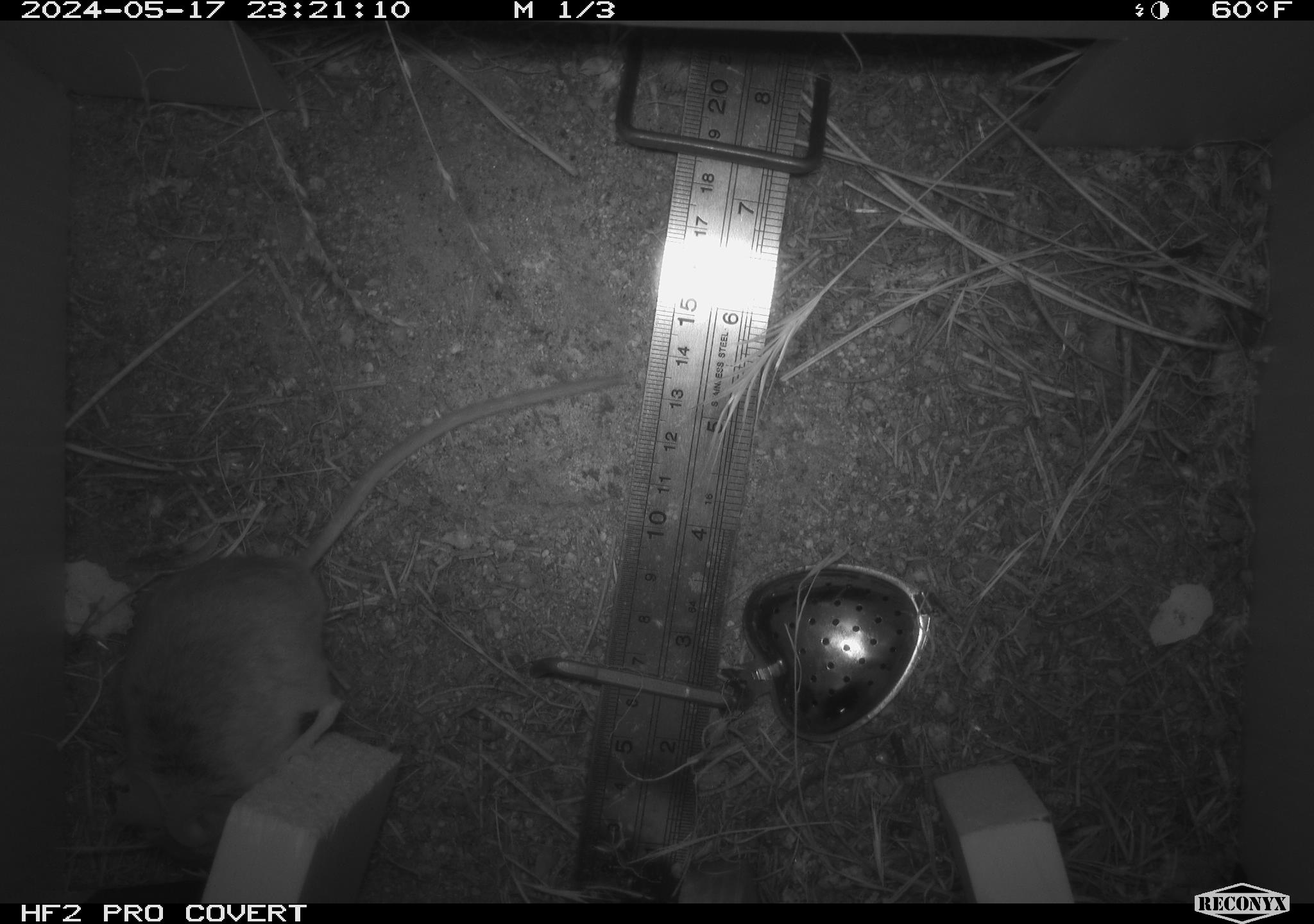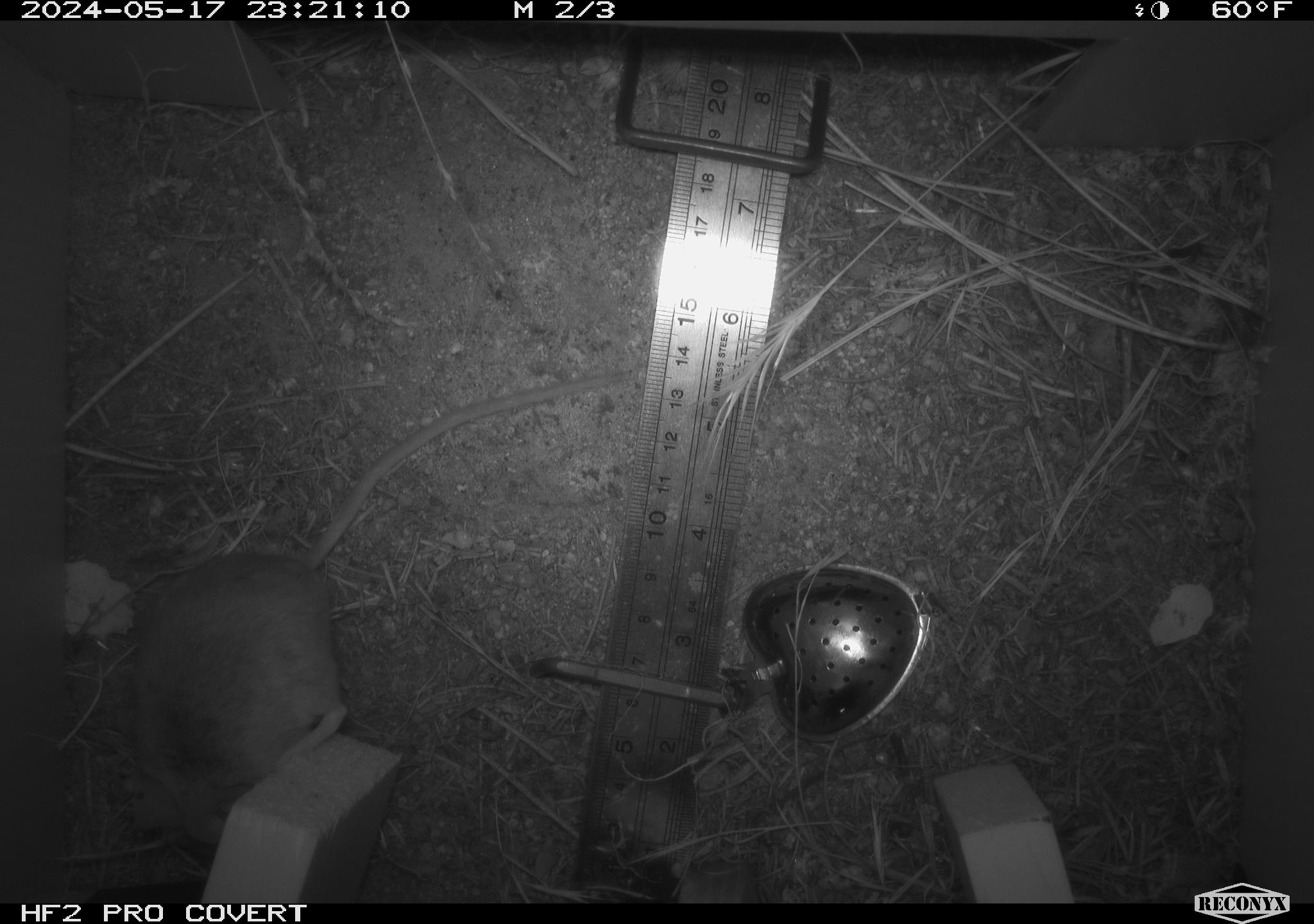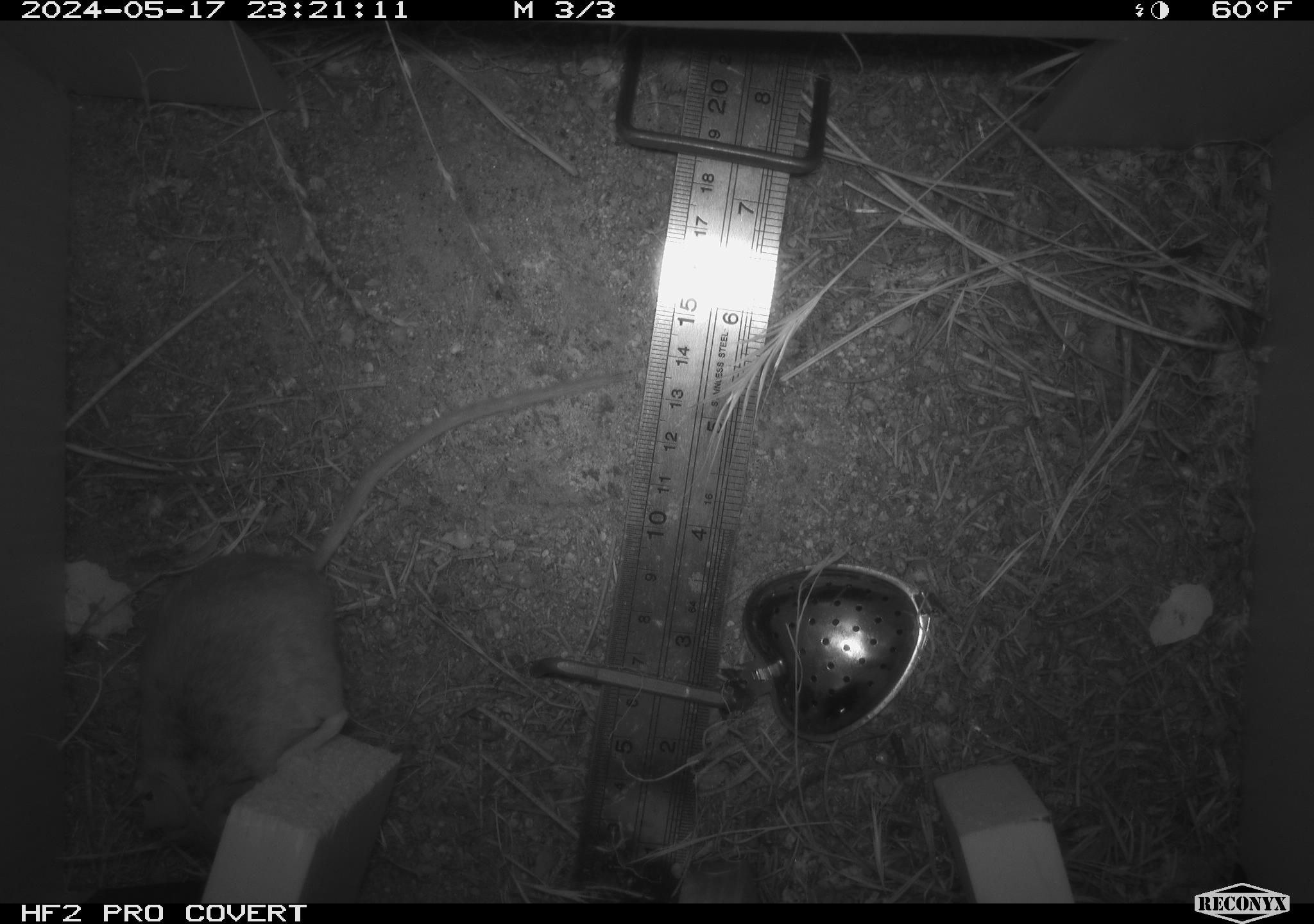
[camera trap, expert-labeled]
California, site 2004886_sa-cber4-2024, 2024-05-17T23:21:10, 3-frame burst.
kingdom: Animalia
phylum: Chordata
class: Mammalia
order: Rodentia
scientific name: Rodentia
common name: mouse species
Mouse species (Rodentia).